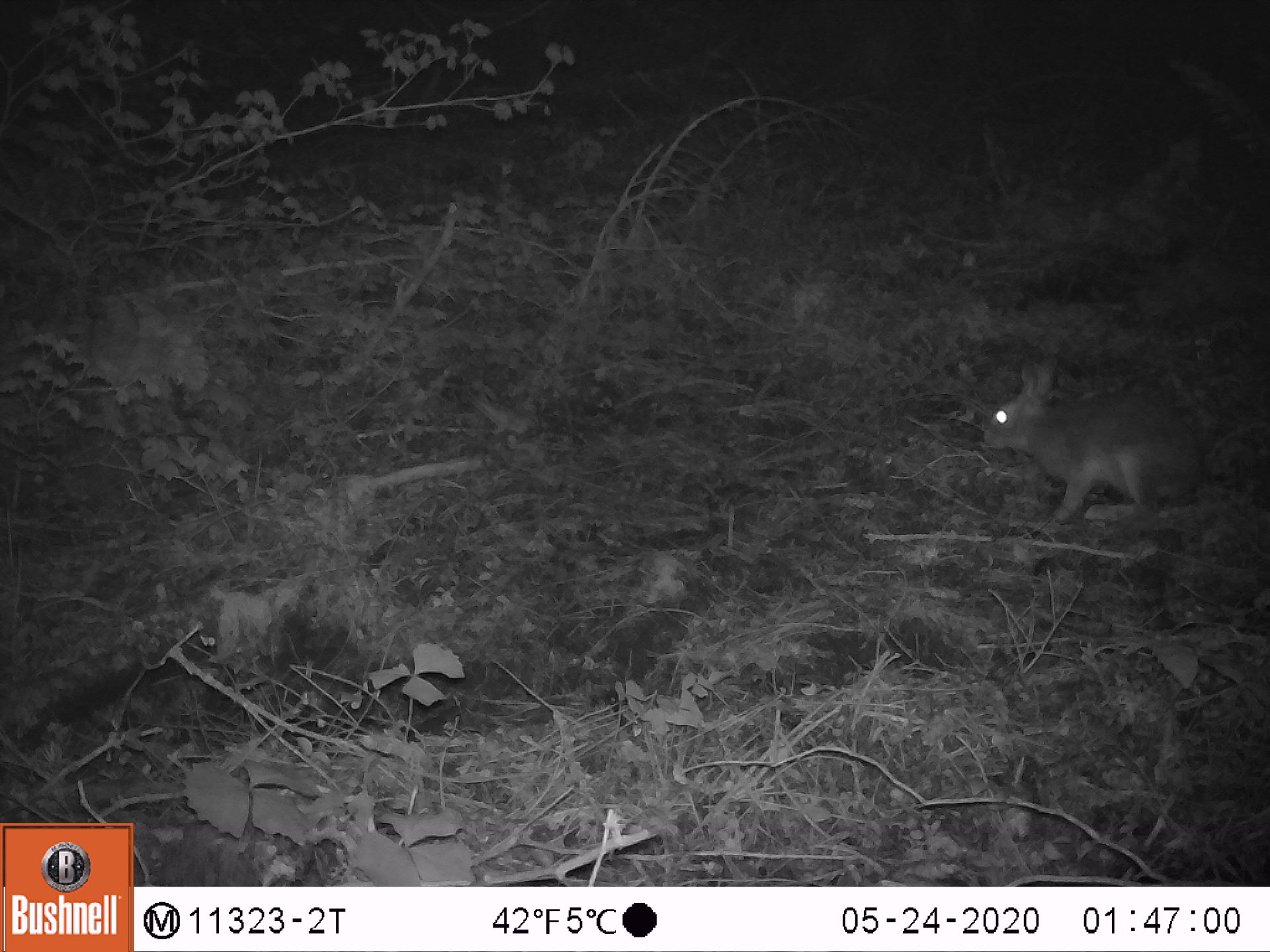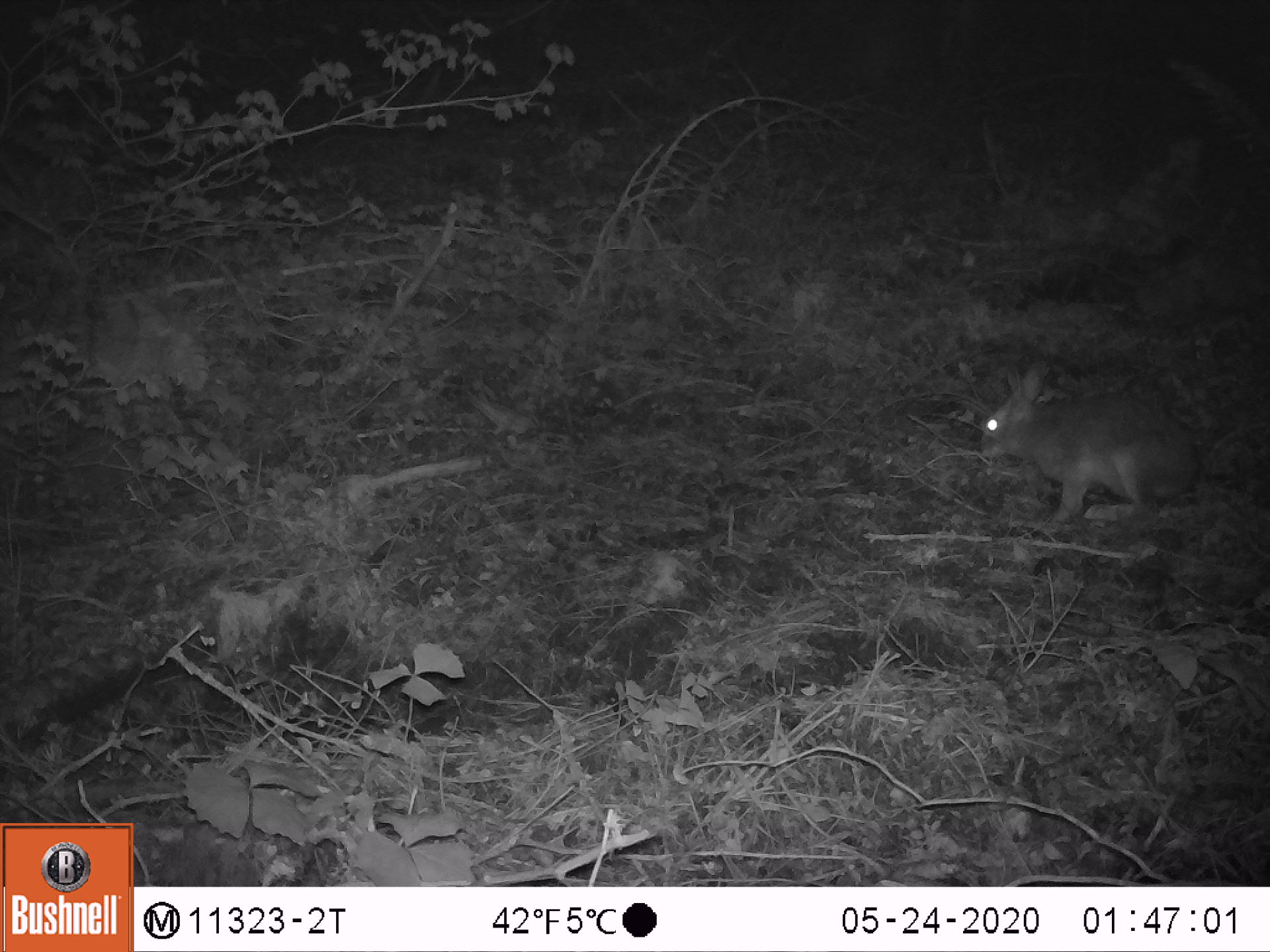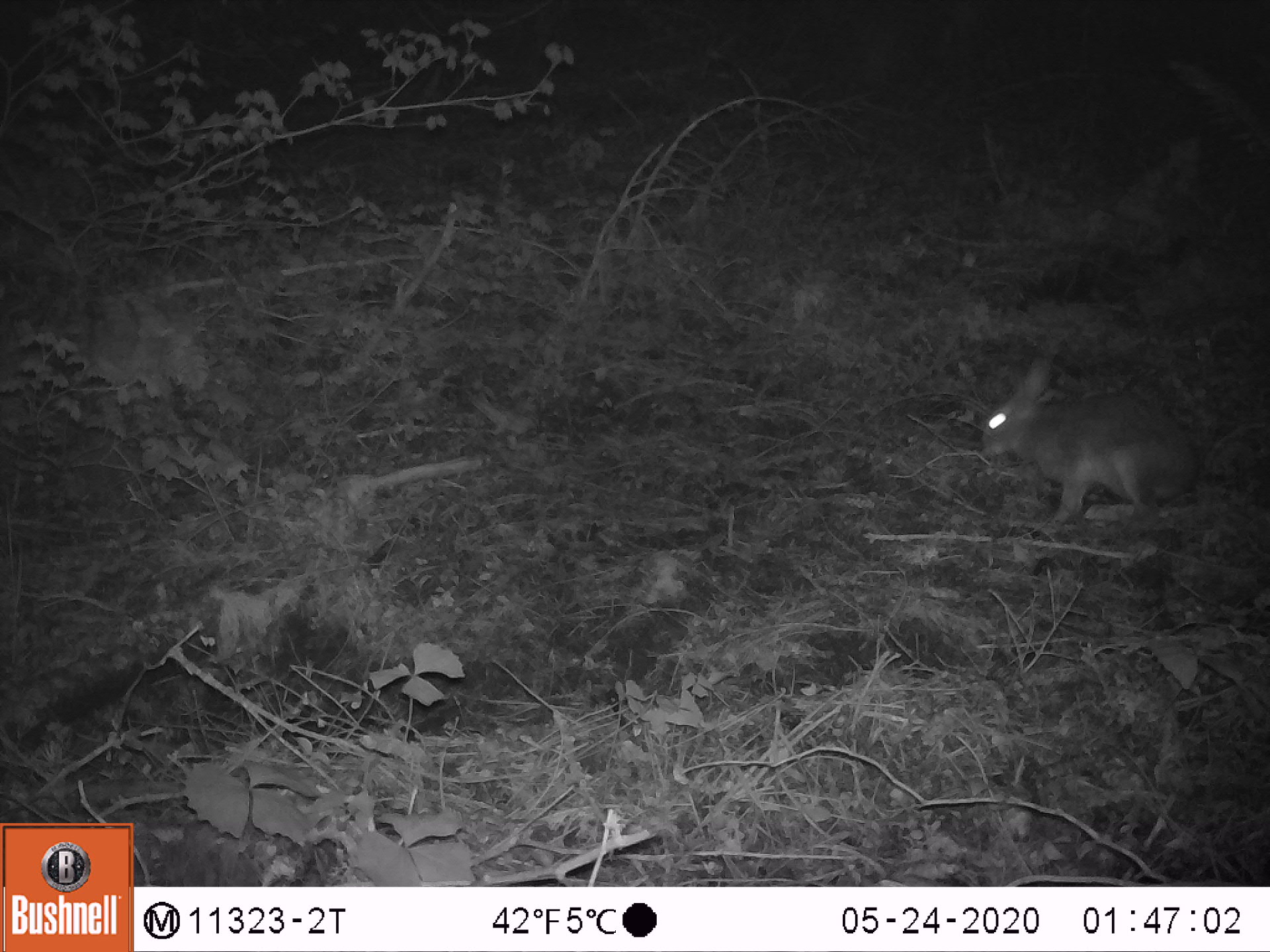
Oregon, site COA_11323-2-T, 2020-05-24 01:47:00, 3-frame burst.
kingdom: Animalia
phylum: Chordata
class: Mammalia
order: Lagomorpha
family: Leporidae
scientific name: Leporidae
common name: hares and rabbits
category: leporidae family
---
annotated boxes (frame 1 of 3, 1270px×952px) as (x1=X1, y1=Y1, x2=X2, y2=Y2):
leporidae family: (x1=978, y1=353, x2=1211, y2=530)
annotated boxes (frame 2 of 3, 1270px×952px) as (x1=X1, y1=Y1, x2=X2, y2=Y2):
leporidae family: (x1=969, y1=353, x2=1200, y2=533)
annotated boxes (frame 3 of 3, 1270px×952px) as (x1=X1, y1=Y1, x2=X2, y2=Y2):
leporidae family: (x1=976, y1=348, x2=1198, y2=515)